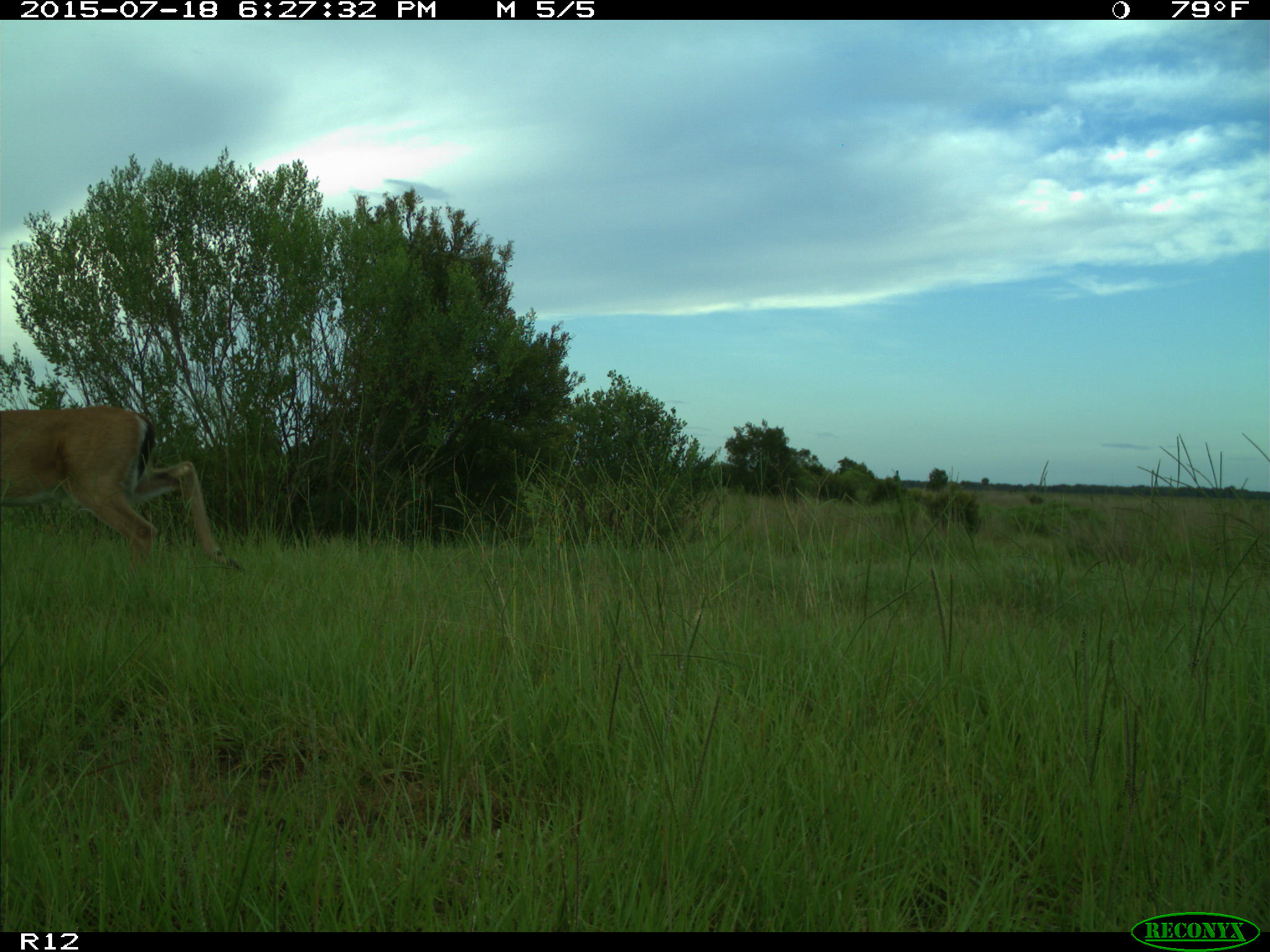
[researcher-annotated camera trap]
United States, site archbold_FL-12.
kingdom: Animalia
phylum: Chordata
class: Mammalia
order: Artiodactyla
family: Cervidae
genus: Odocoileus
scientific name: Odocoileus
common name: deer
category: unidentified deer